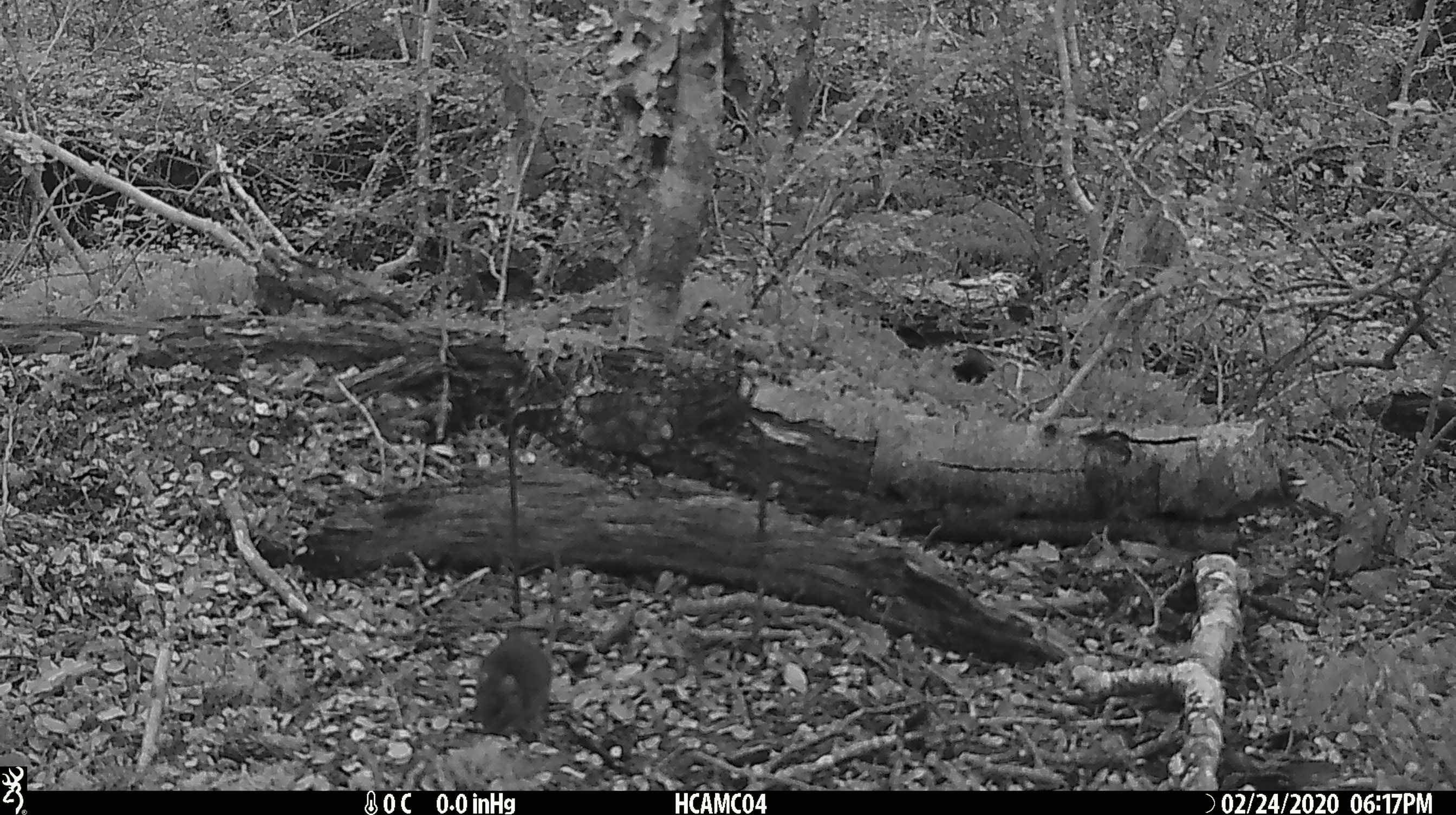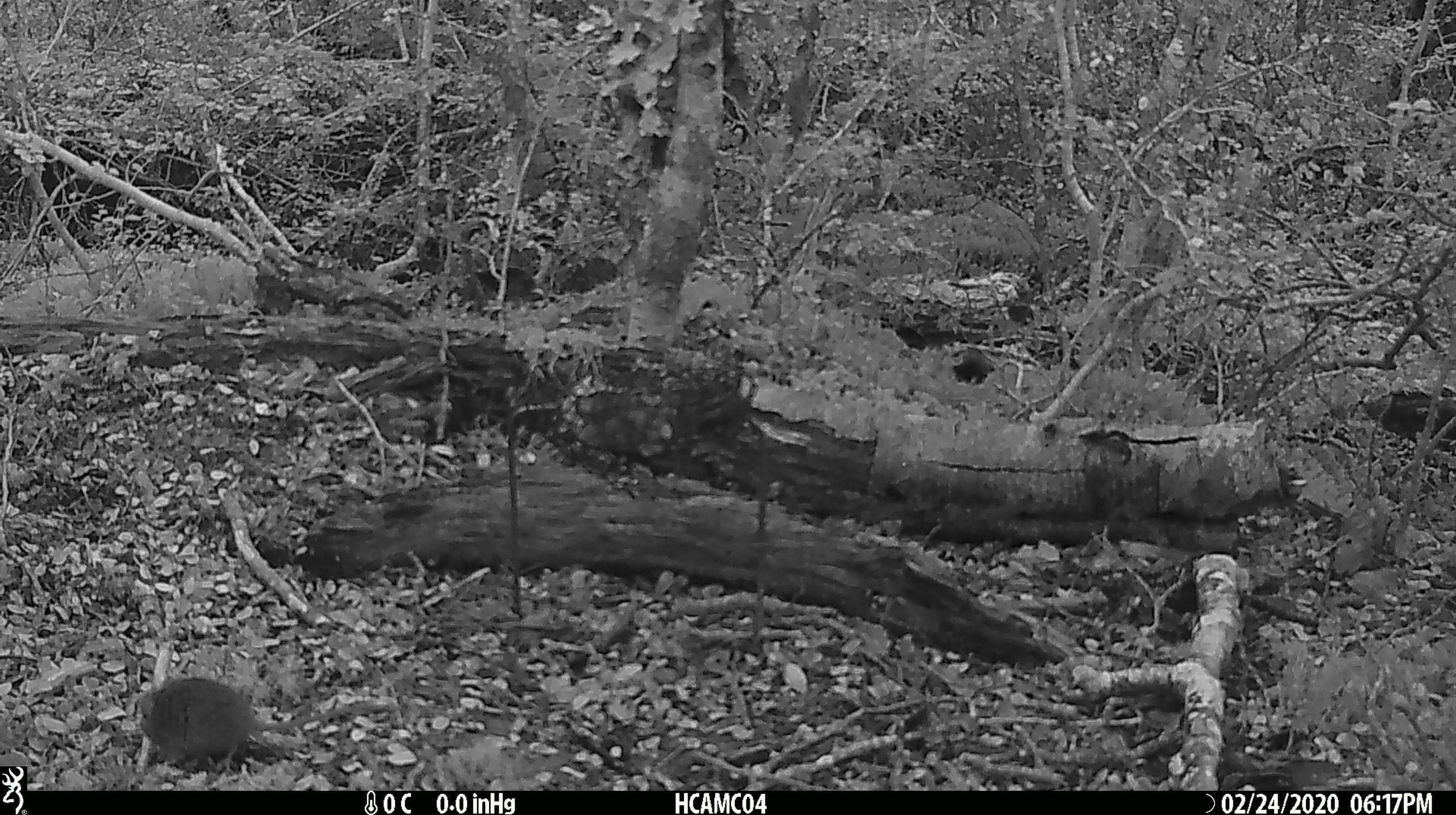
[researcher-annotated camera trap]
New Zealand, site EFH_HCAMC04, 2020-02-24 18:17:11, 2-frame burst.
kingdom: Animalia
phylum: Chordata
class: Mammalia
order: Rodentia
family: Muridae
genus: Mus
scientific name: Mus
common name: mouse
Mouse (Mus).